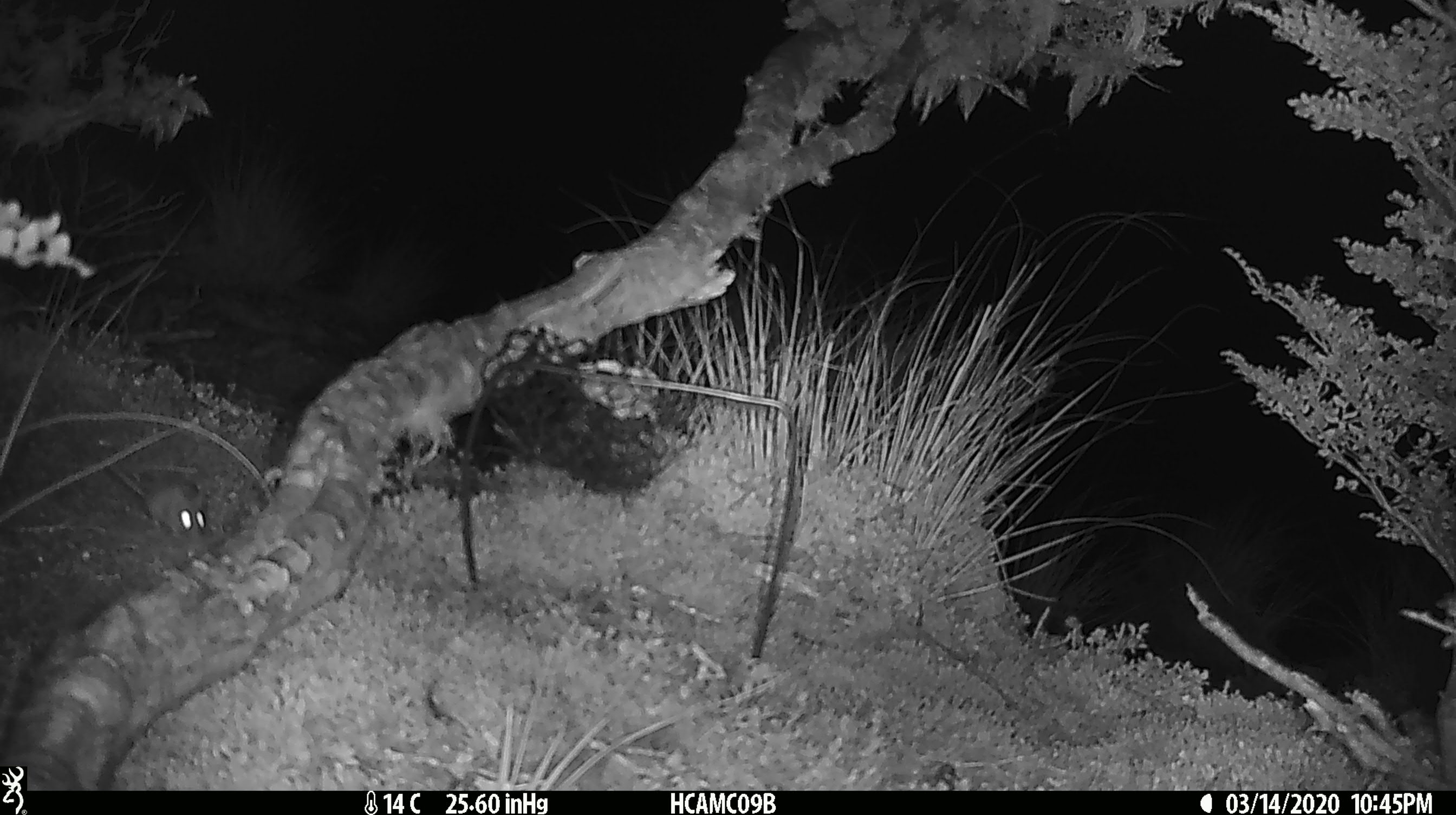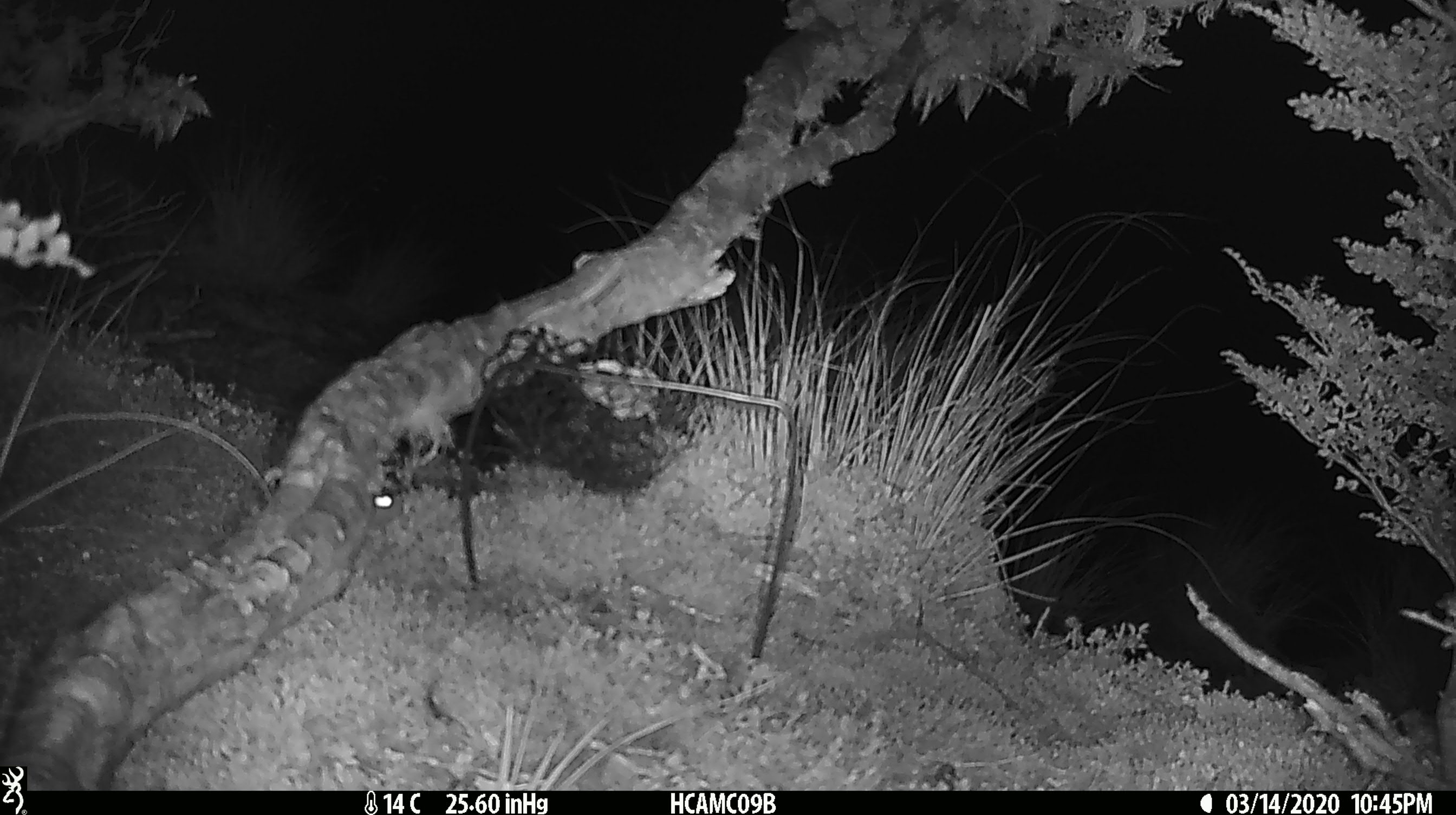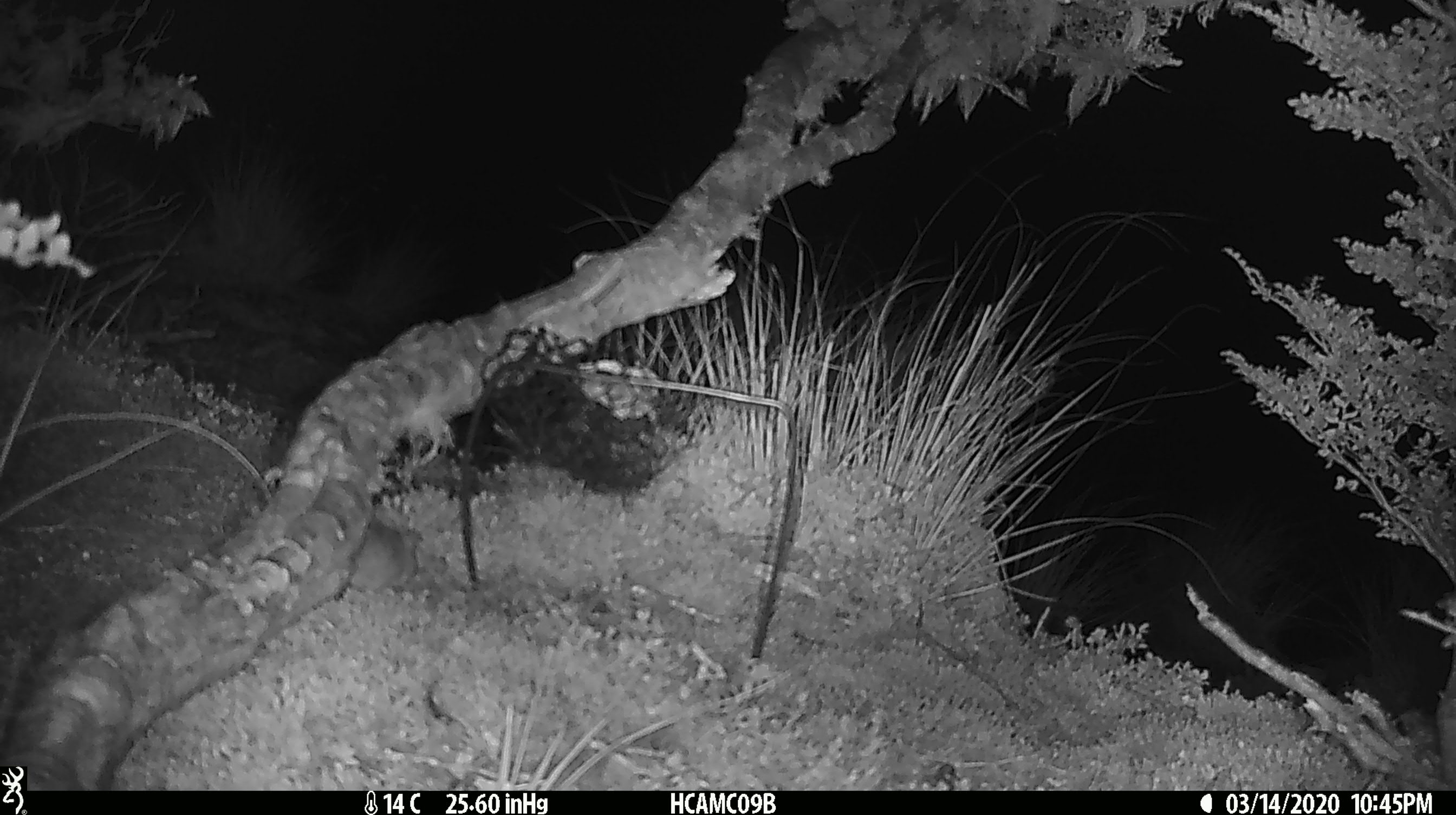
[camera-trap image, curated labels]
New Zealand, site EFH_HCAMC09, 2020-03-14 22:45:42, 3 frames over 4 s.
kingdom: Animalia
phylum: Chordata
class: Mammalia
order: Rodentia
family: Muridae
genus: Mus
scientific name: Mus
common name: mouse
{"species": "mouse (Mus)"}